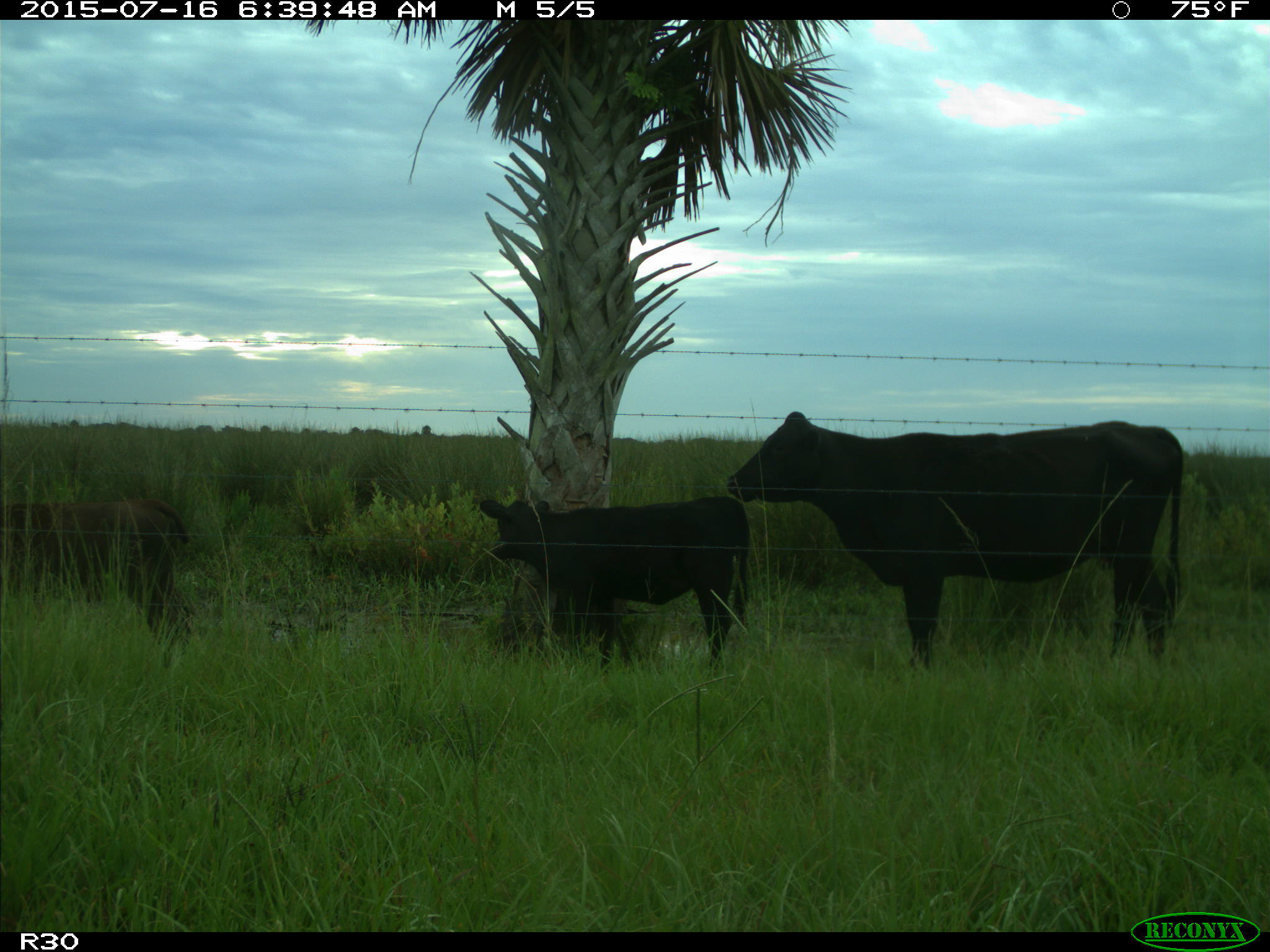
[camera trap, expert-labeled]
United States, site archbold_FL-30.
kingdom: Animalia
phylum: Chordata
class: Mammalia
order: Artiodactyla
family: Bovidae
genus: Bos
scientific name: Bos taurus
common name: domestic cow